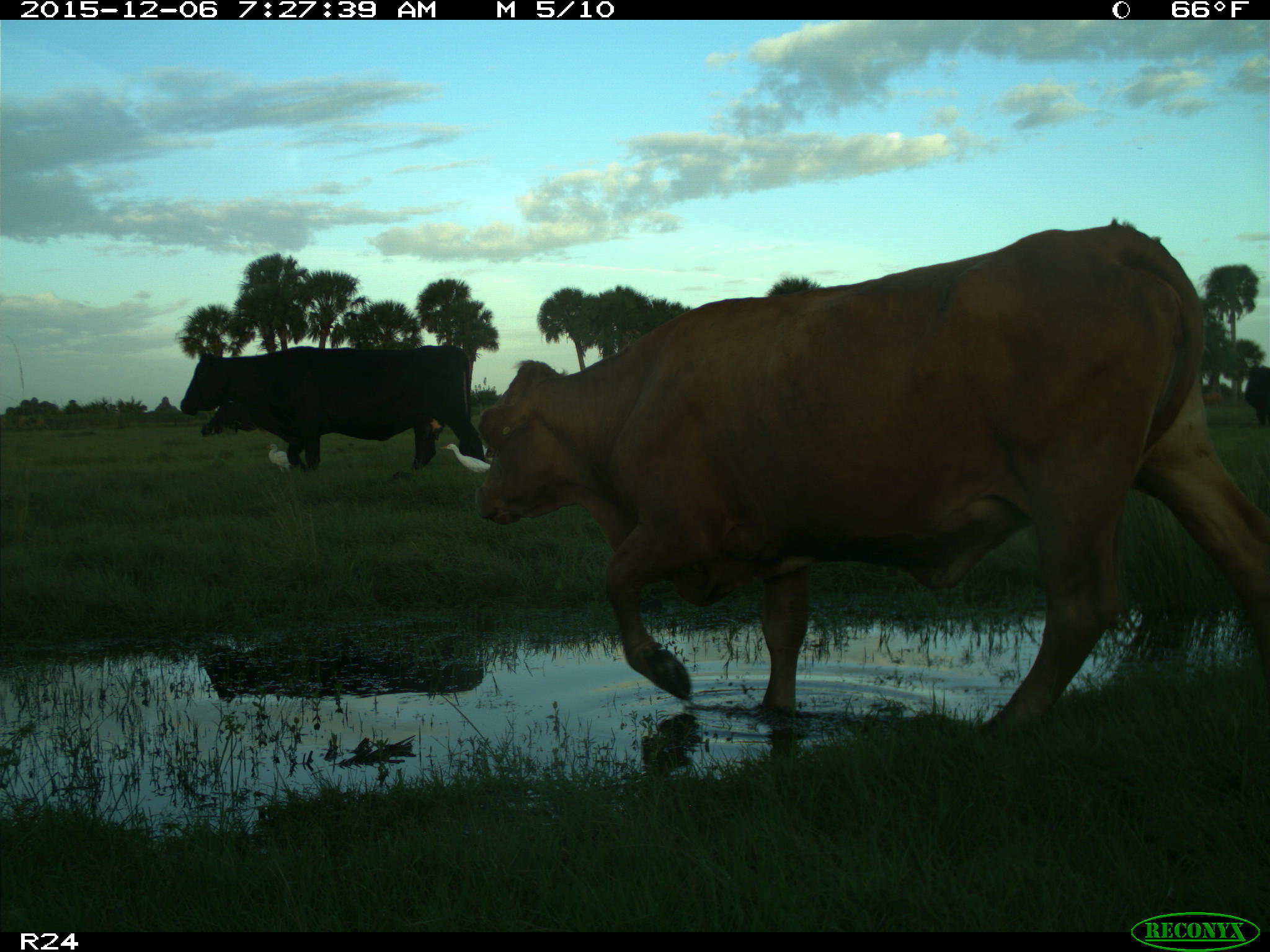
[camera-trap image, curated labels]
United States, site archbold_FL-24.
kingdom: Animalia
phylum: Chordata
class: Mammalia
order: Artiodactyla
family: Bovidae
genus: Bos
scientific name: Bos taurus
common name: domestic cow